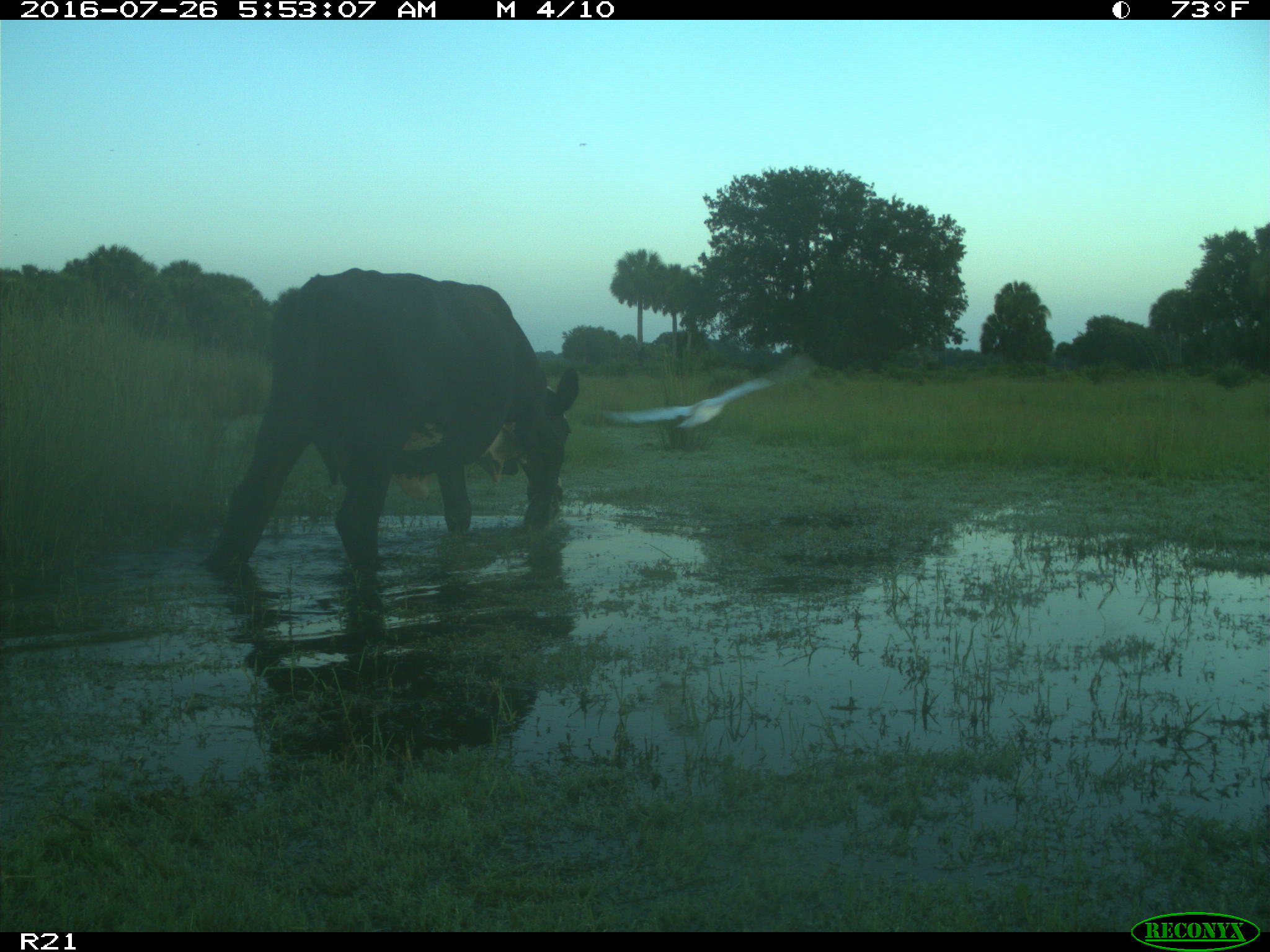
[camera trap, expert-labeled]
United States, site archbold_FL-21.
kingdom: Animalia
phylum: Chordata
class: Mammalia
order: Artiodactyla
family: Bovidae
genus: Bos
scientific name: Bos taurus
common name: domestic cow